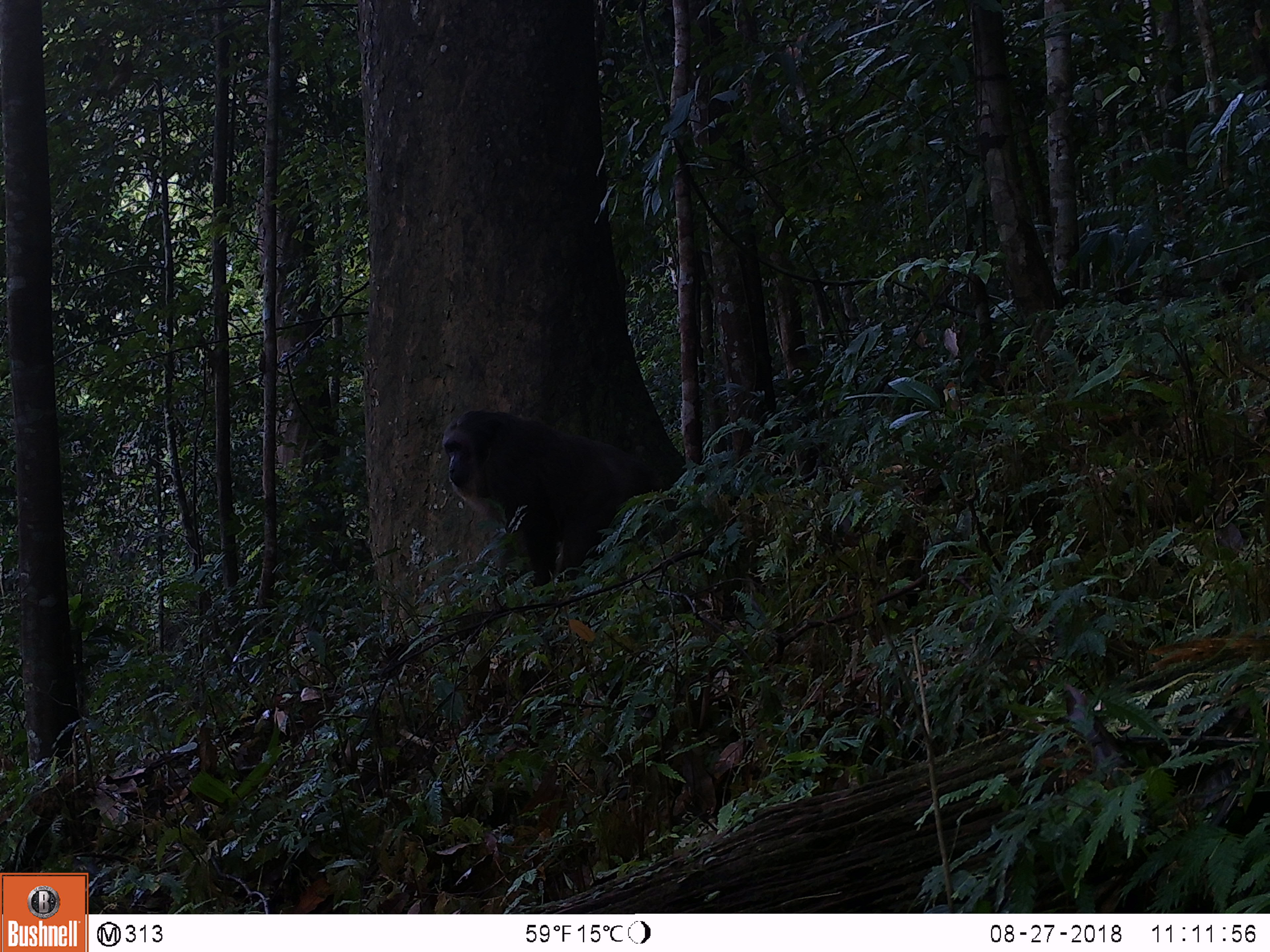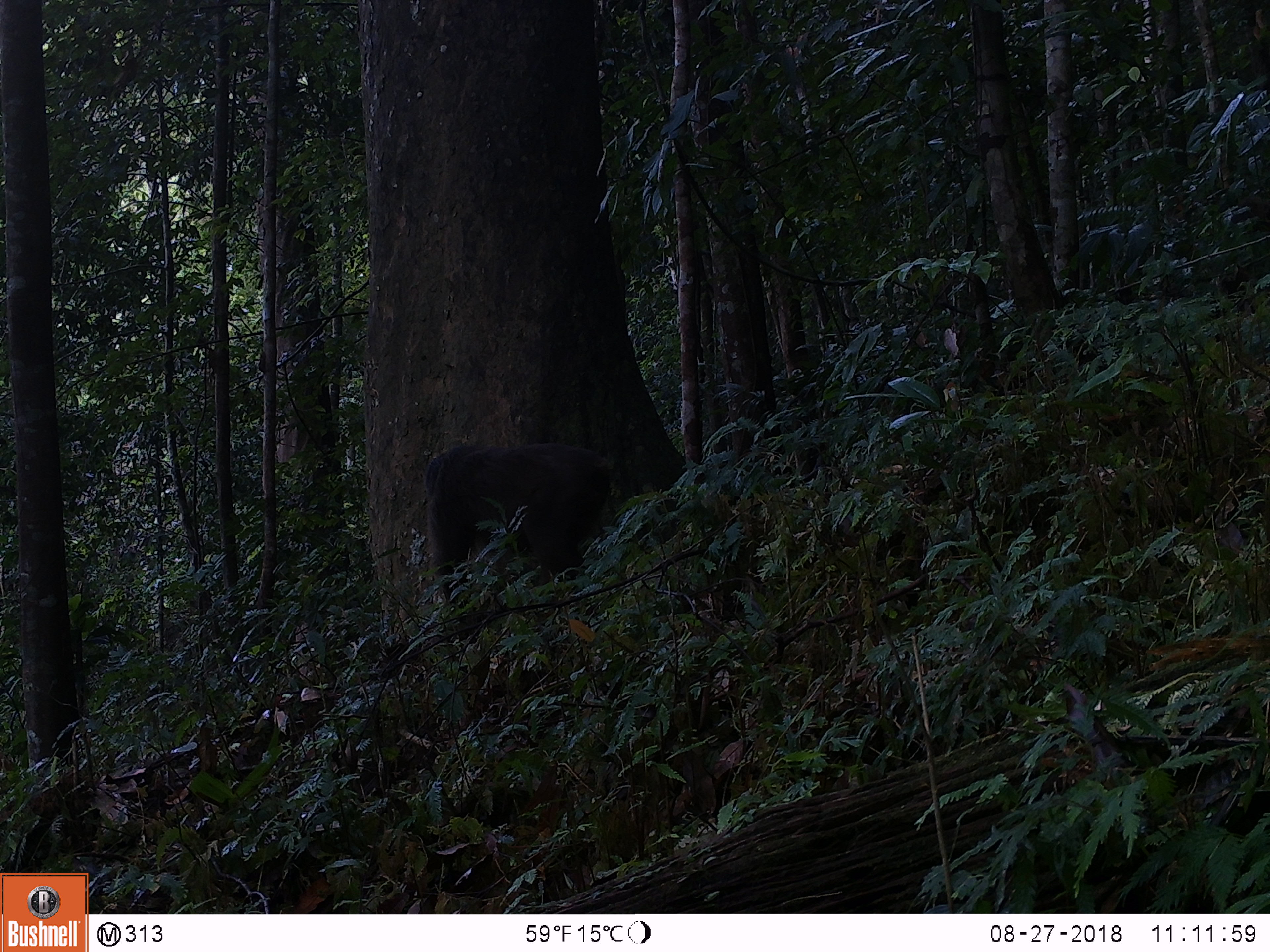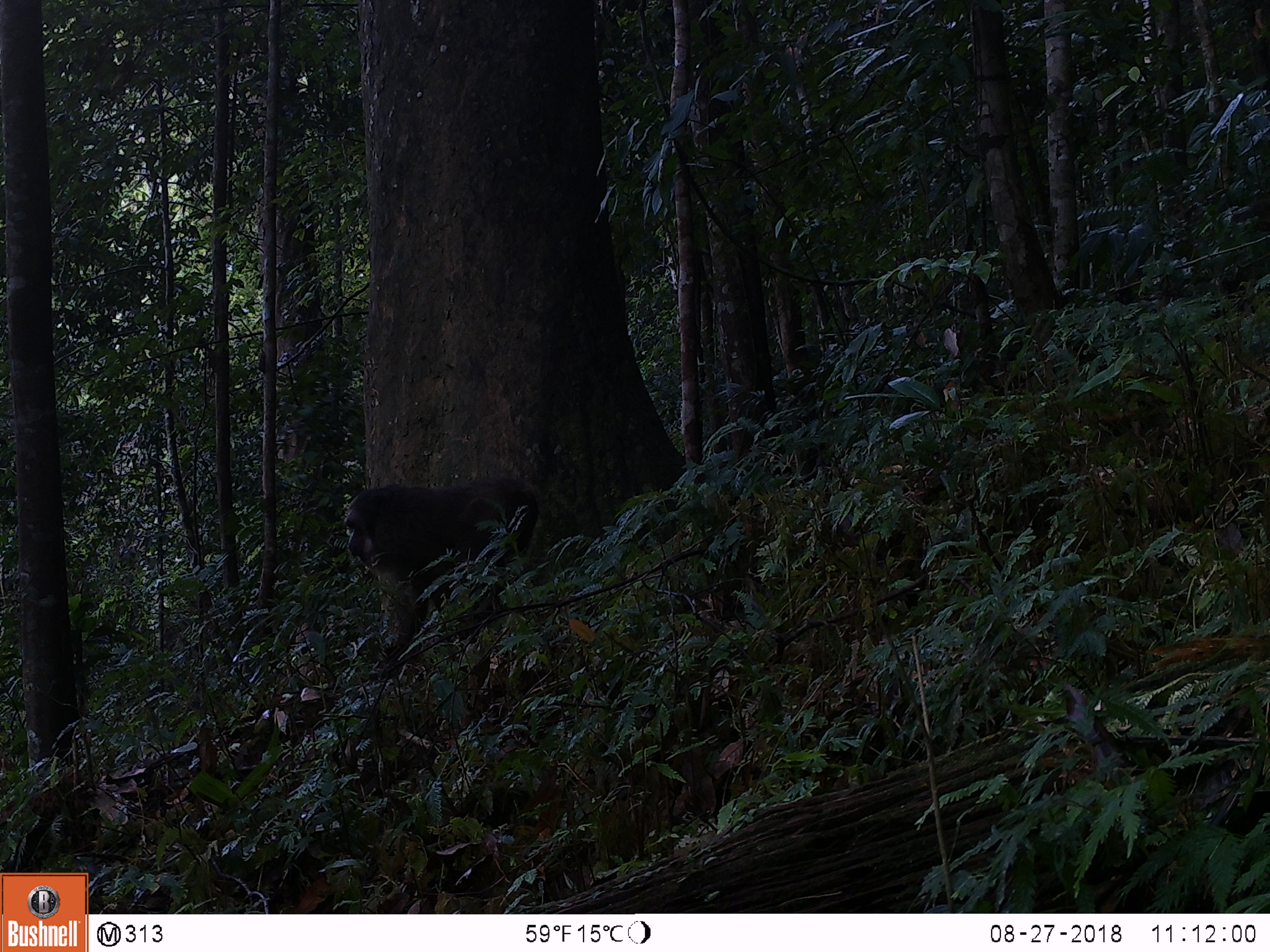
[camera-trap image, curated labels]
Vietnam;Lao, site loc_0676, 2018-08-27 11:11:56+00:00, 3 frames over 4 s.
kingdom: Animalia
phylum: Chordata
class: Mammalia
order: Primates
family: Cercopithecidae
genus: Macaca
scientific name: Macaca arctoides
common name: stump-tailed macaque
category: stump tailed macaque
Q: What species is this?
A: Stump tailed macaque (stump-tailed macaque) (Macaca arctoides).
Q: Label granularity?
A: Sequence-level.